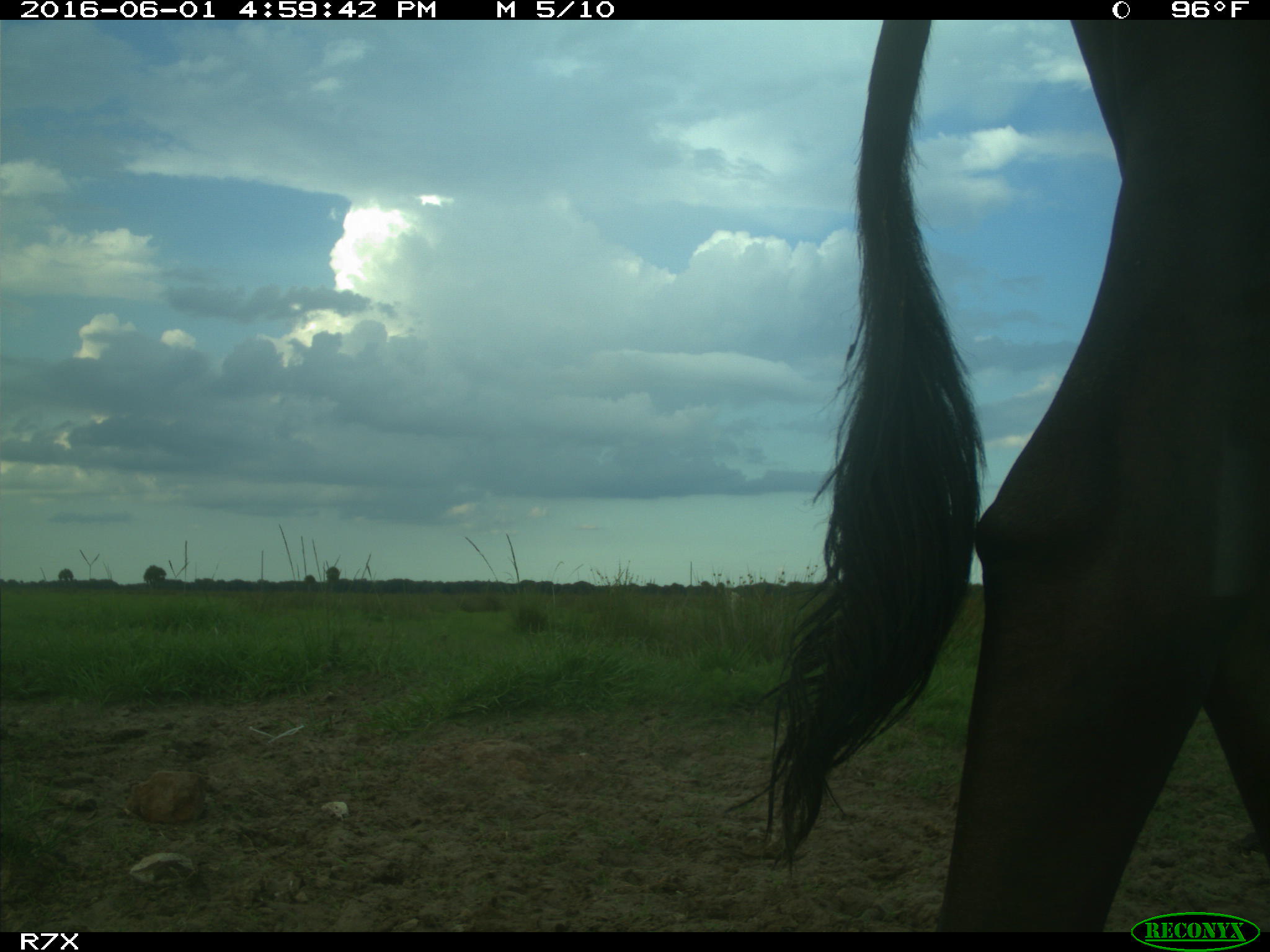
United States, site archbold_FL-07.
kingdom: Animalia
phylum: Chordata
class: Mammalia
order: Artiodactyla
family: Bovidae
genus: Bos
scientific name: Bos taurus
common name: domestic cow